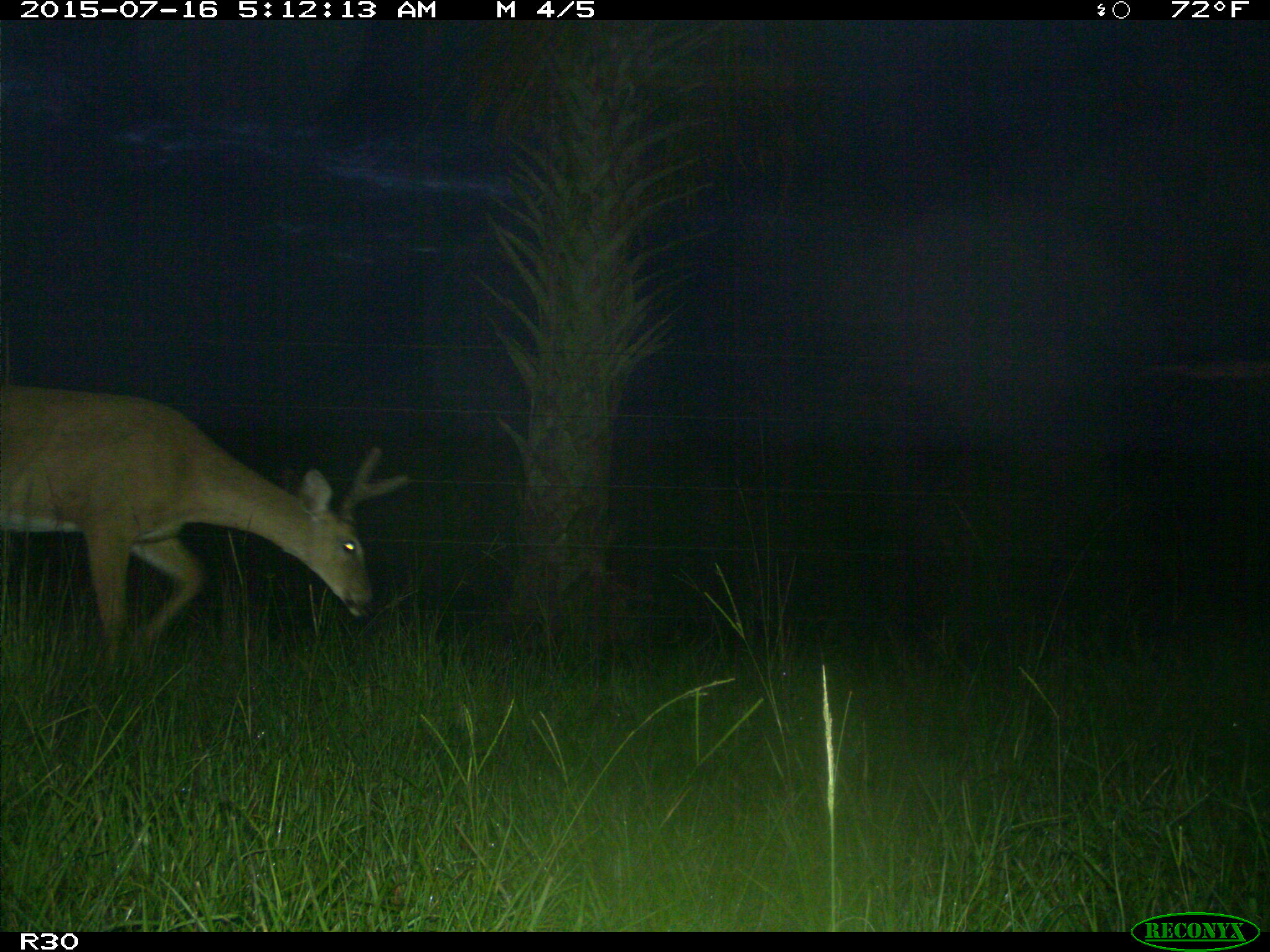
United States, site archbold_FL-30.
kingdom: Animalia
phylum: Chordata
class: Mammalia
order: Artiodactyla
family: Cervidae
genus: Odocoileus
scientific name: Odocoileus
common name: deer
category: unidentified deer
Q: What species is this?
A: Unidentified deer (deer) (Odocoileus).